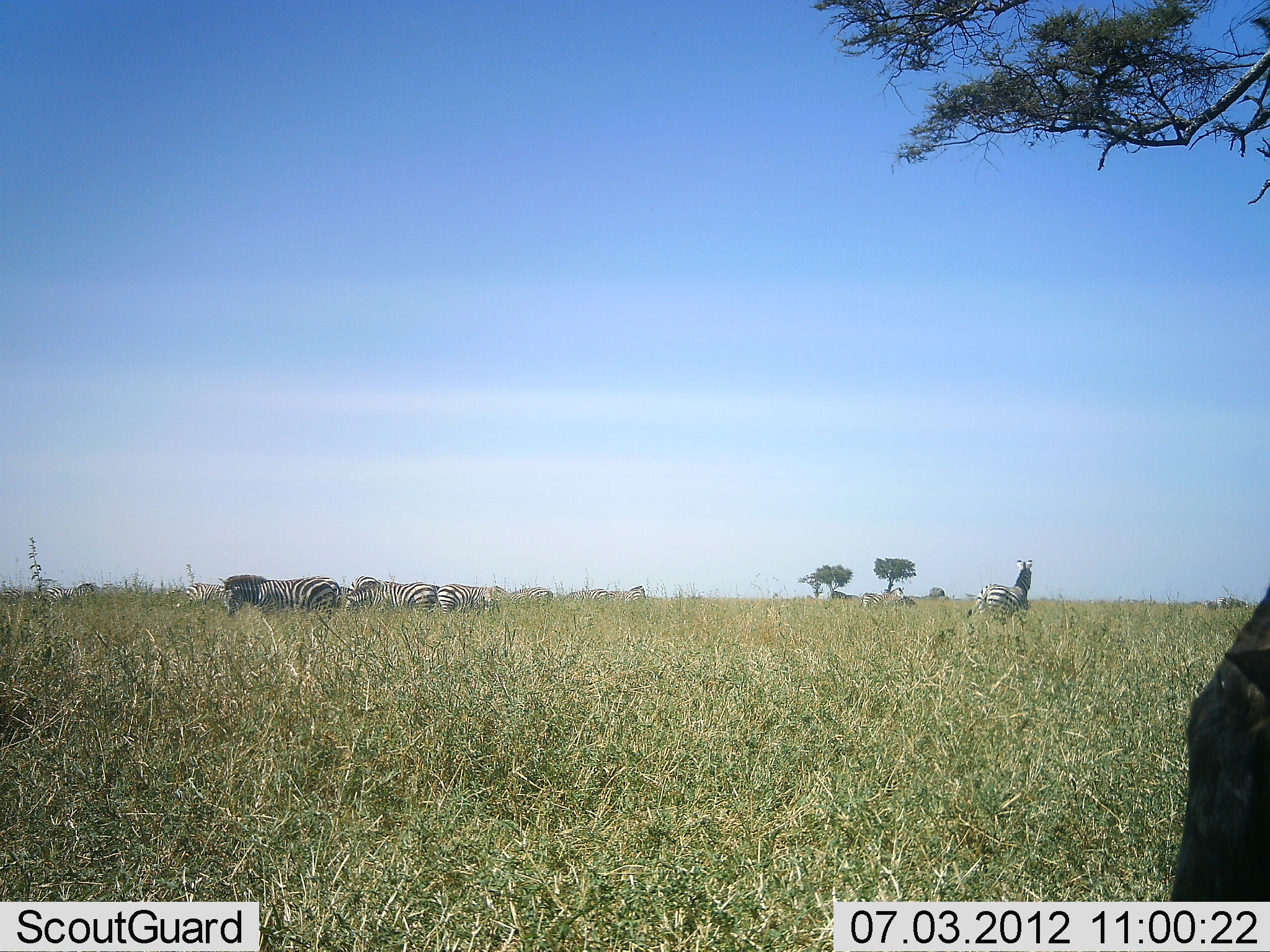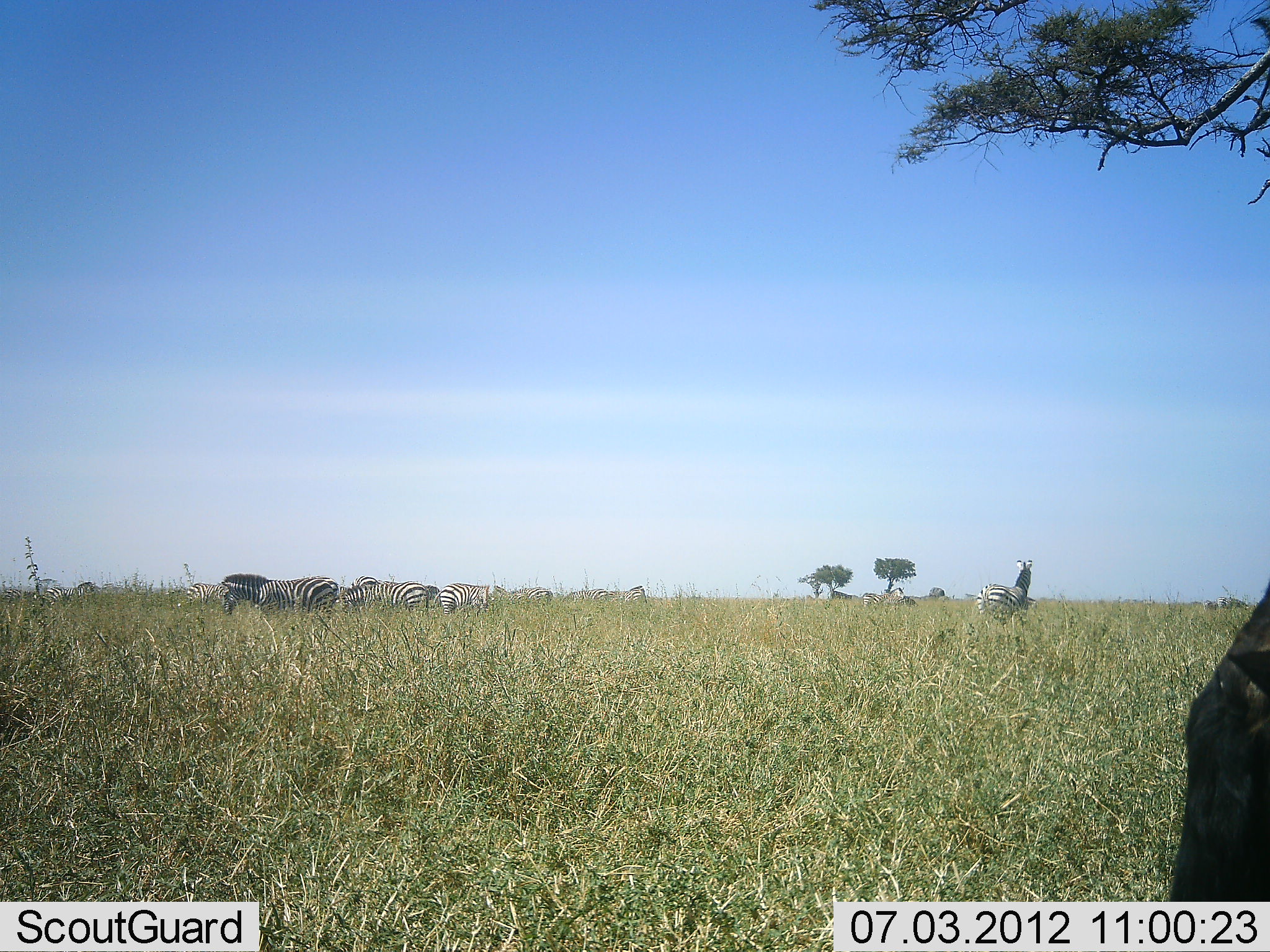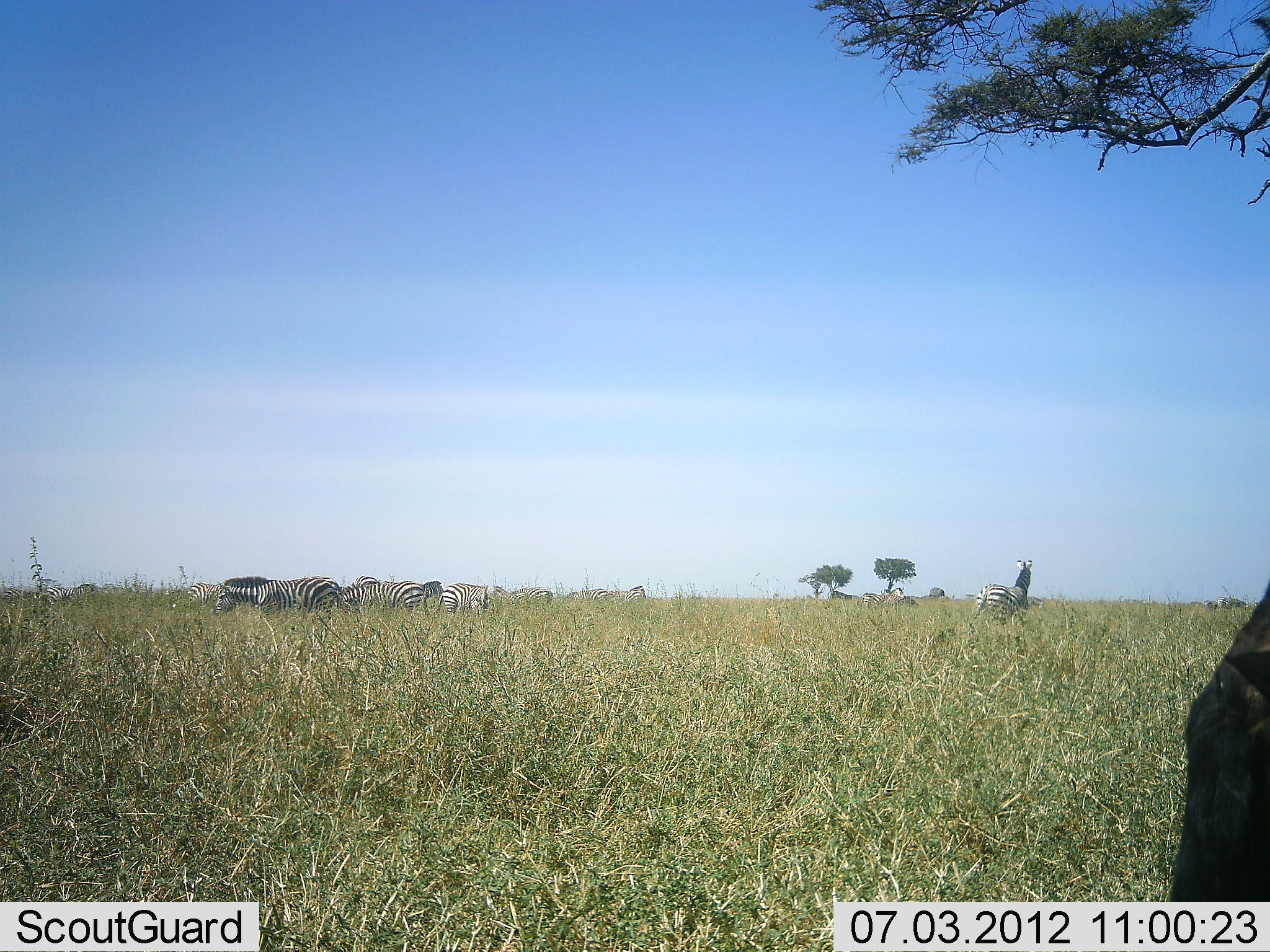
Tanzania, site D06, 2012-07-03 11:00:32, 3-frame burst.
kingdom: Animalia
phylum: Chordata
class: Mammalia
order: Perissodactyla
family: Equidae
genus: Equus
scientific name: Equus quagga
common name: plains zebra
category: zebra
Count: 9.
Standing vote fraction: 67%.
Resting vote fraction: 8%.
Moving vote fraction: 8%.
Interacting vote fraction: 0%.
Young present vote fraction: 0%.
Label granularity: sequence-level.